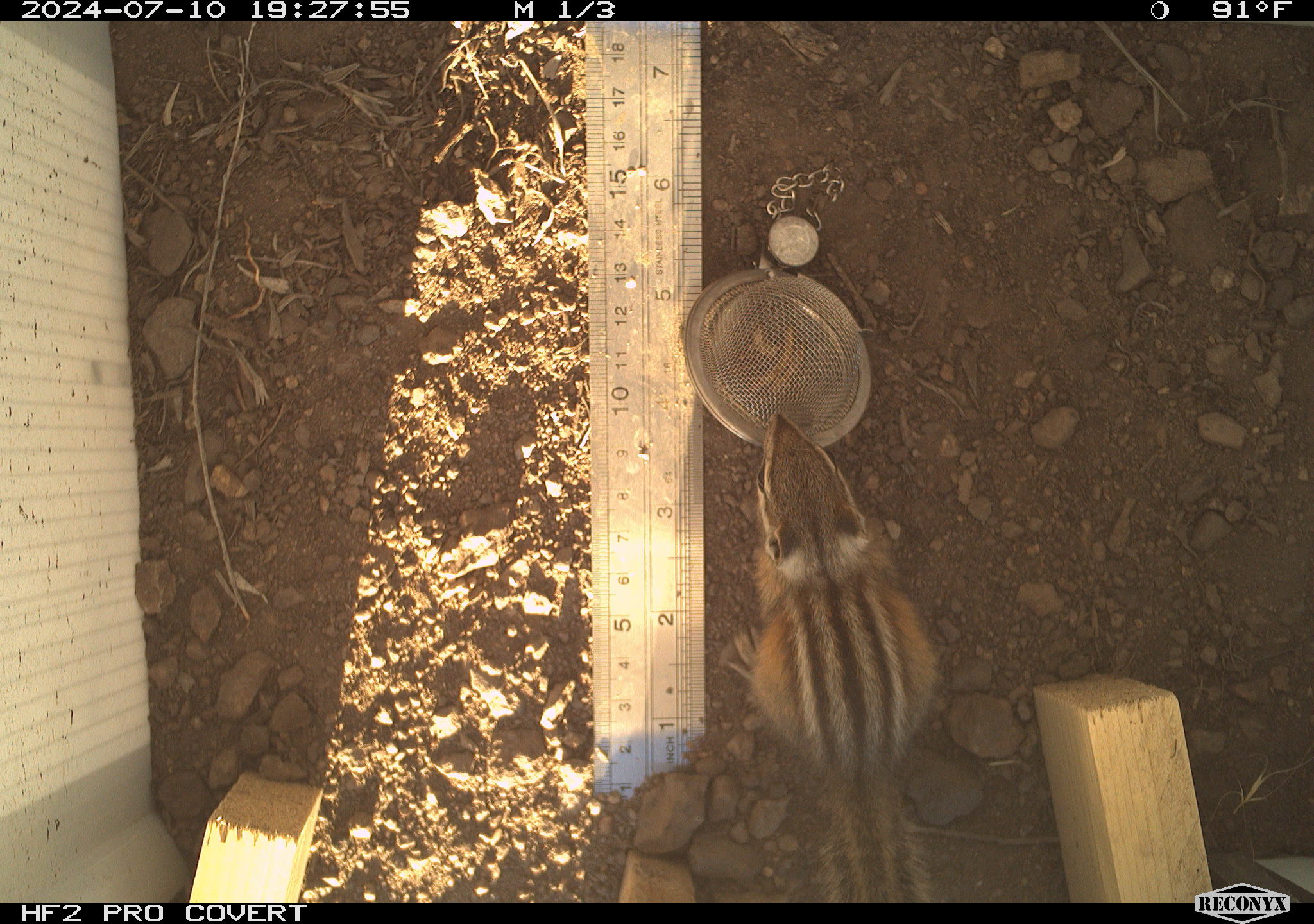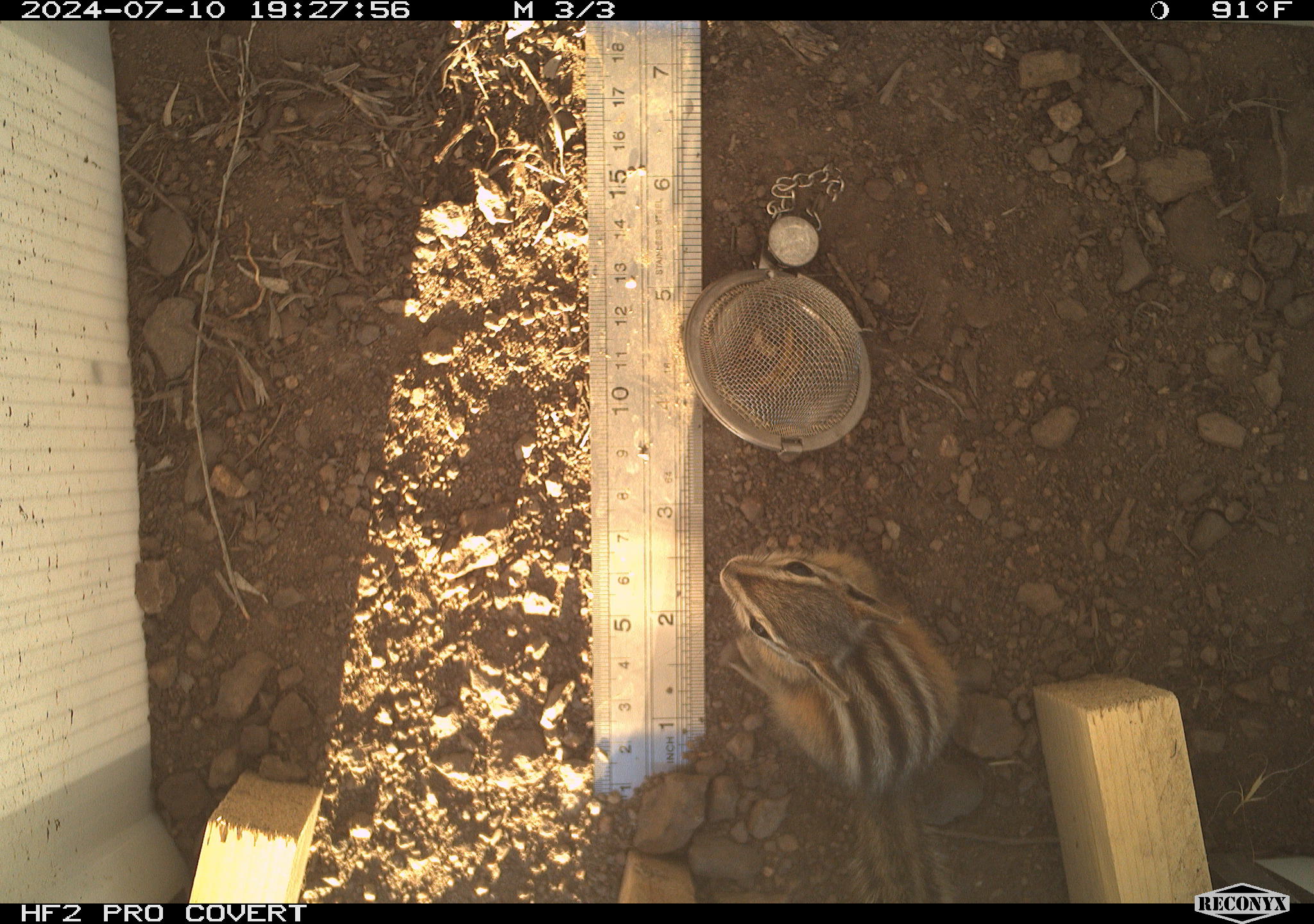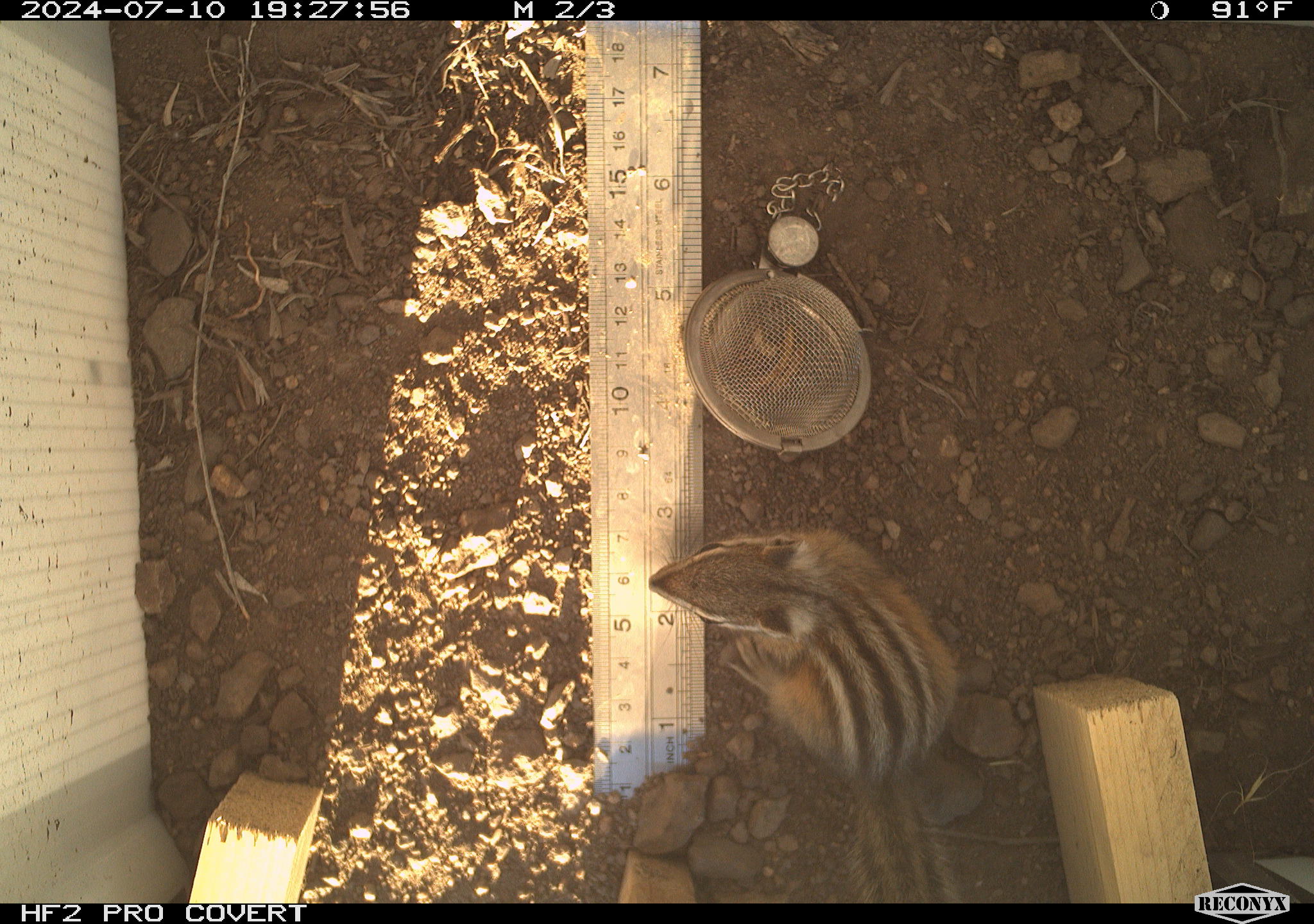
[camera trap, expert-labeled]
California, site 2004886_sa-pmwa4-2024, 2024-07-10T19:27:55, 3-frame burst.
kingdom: Animalia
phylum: Chordata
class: Mammalia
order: Rodentia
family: Sciuridae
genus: Neotamias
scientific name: Neotamias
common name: western chipmunks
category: neotamias species